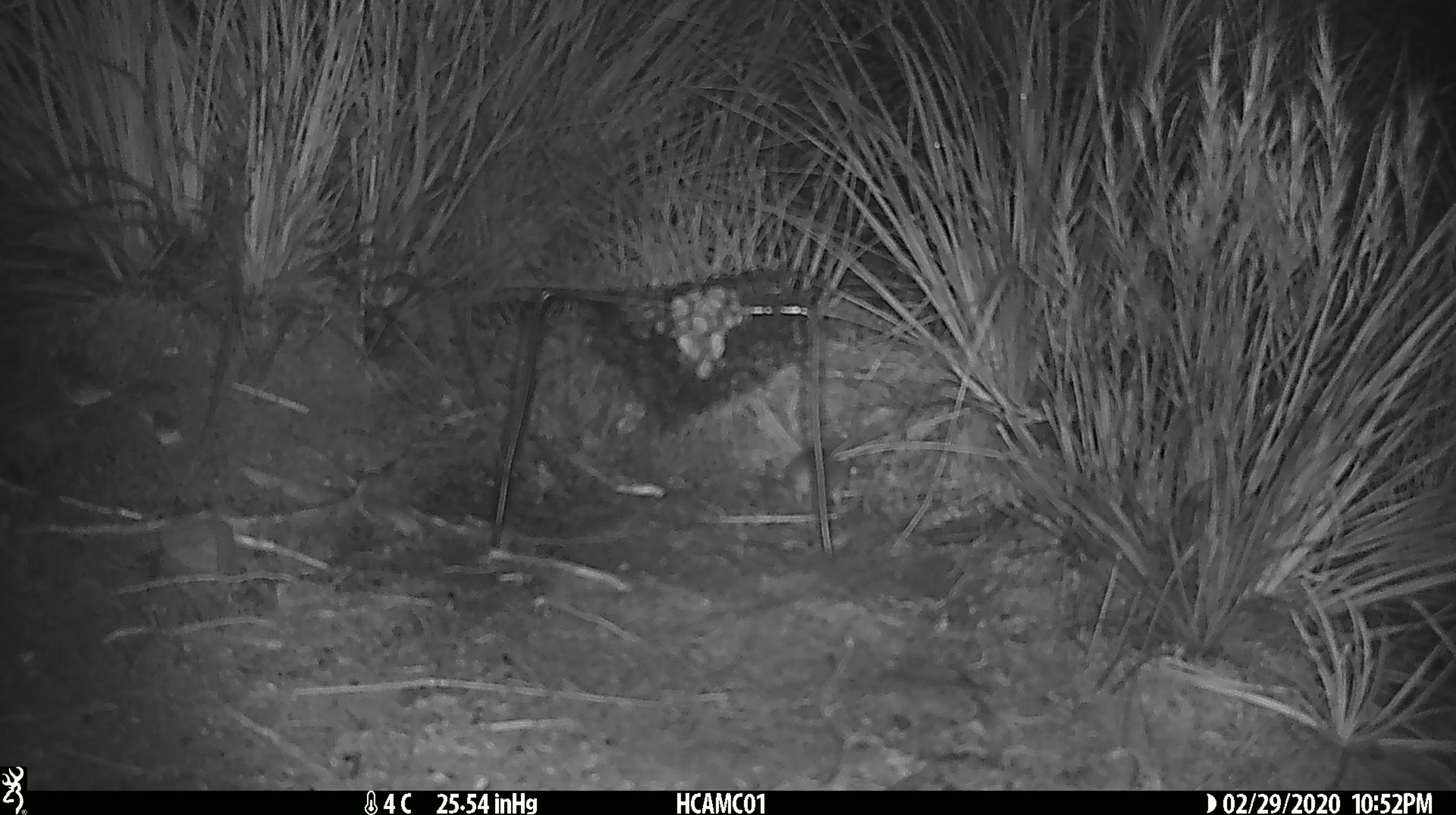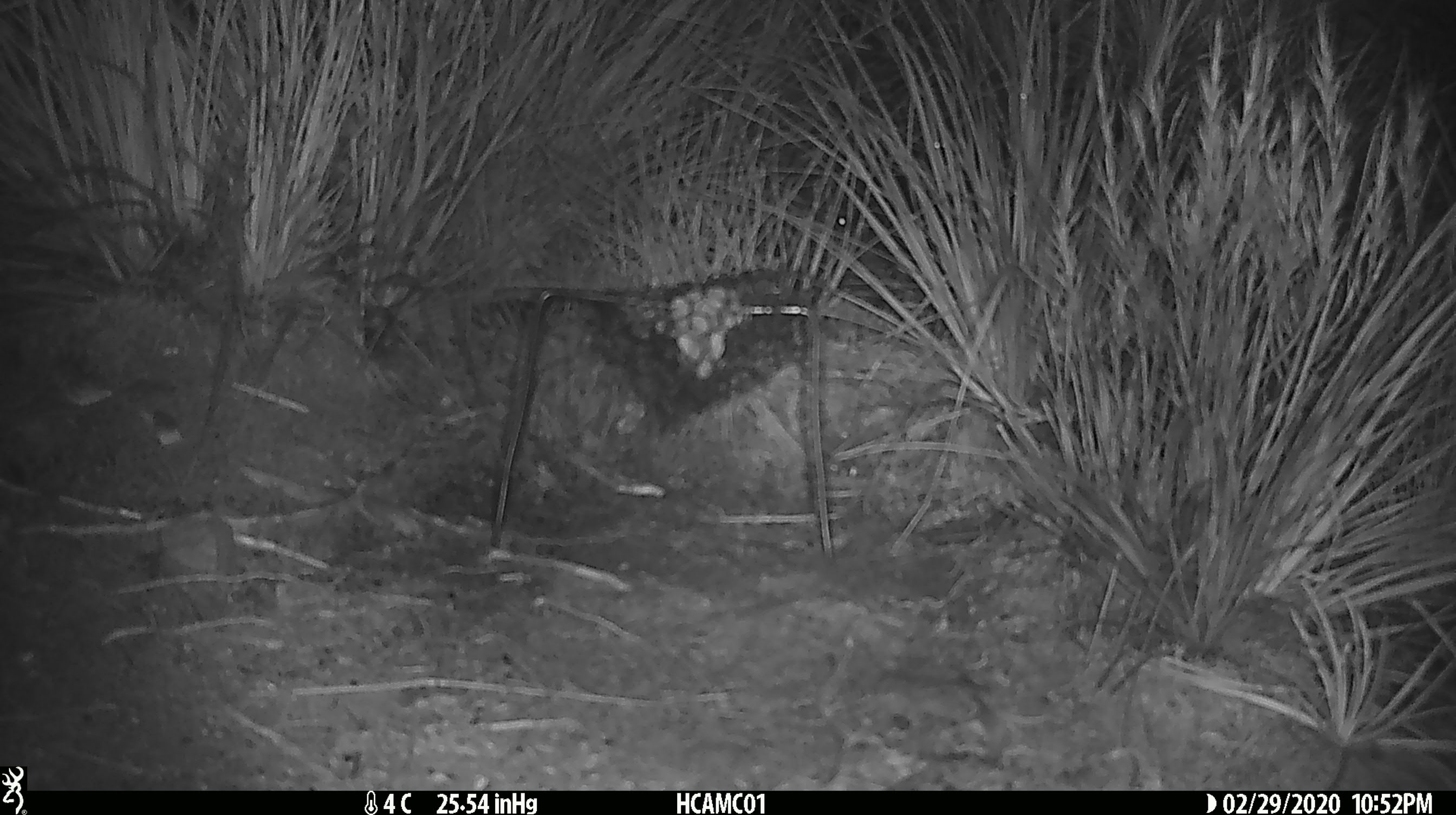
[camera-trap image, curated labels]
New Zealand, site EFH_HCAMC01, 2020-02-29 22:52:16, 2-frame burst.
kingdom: Animalia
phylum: Chordata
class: Mammalia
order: Rodentia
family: Muridae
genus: Mus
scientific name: Mus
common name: mouse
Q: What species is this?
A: Mouse (Mus).